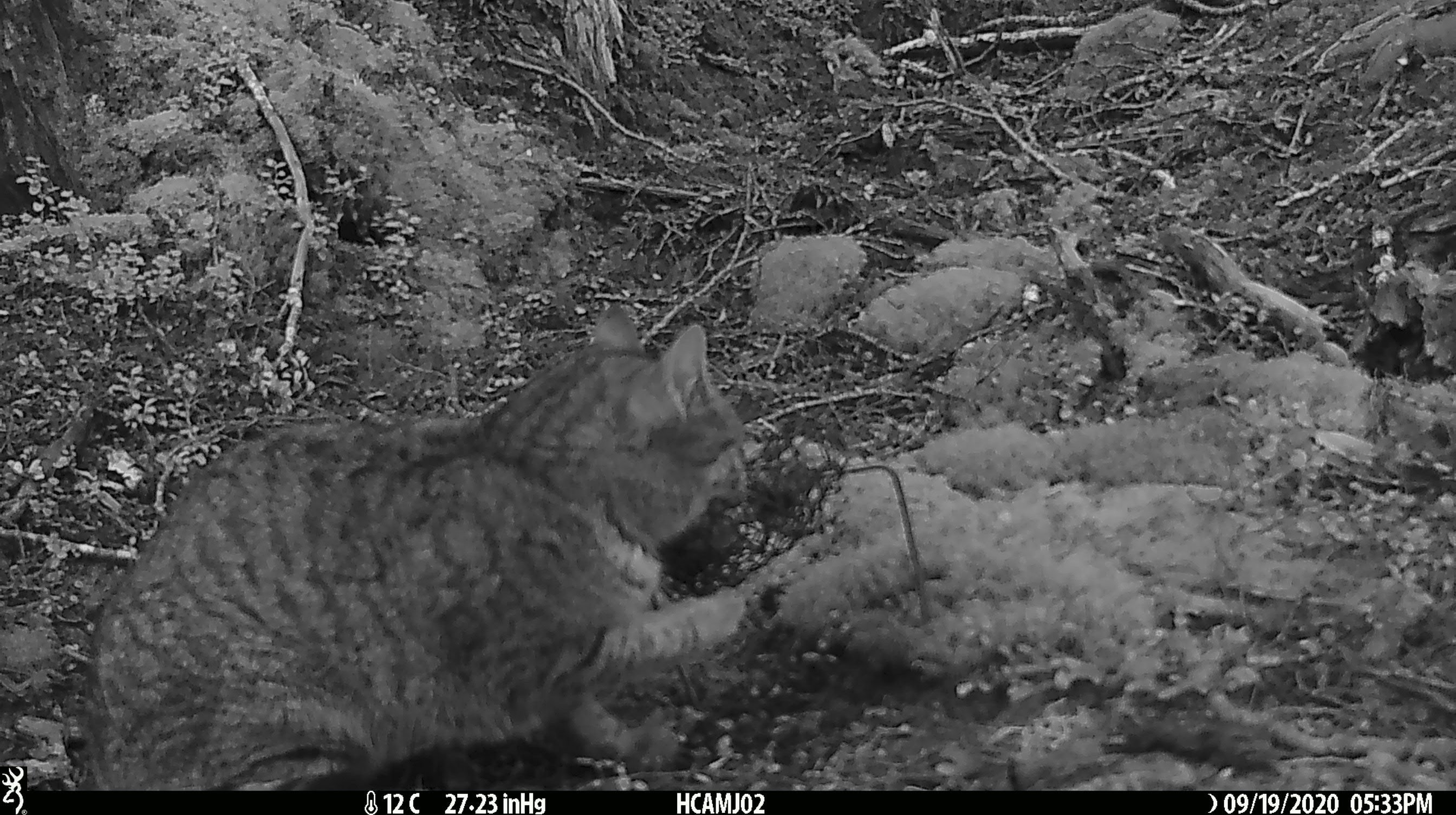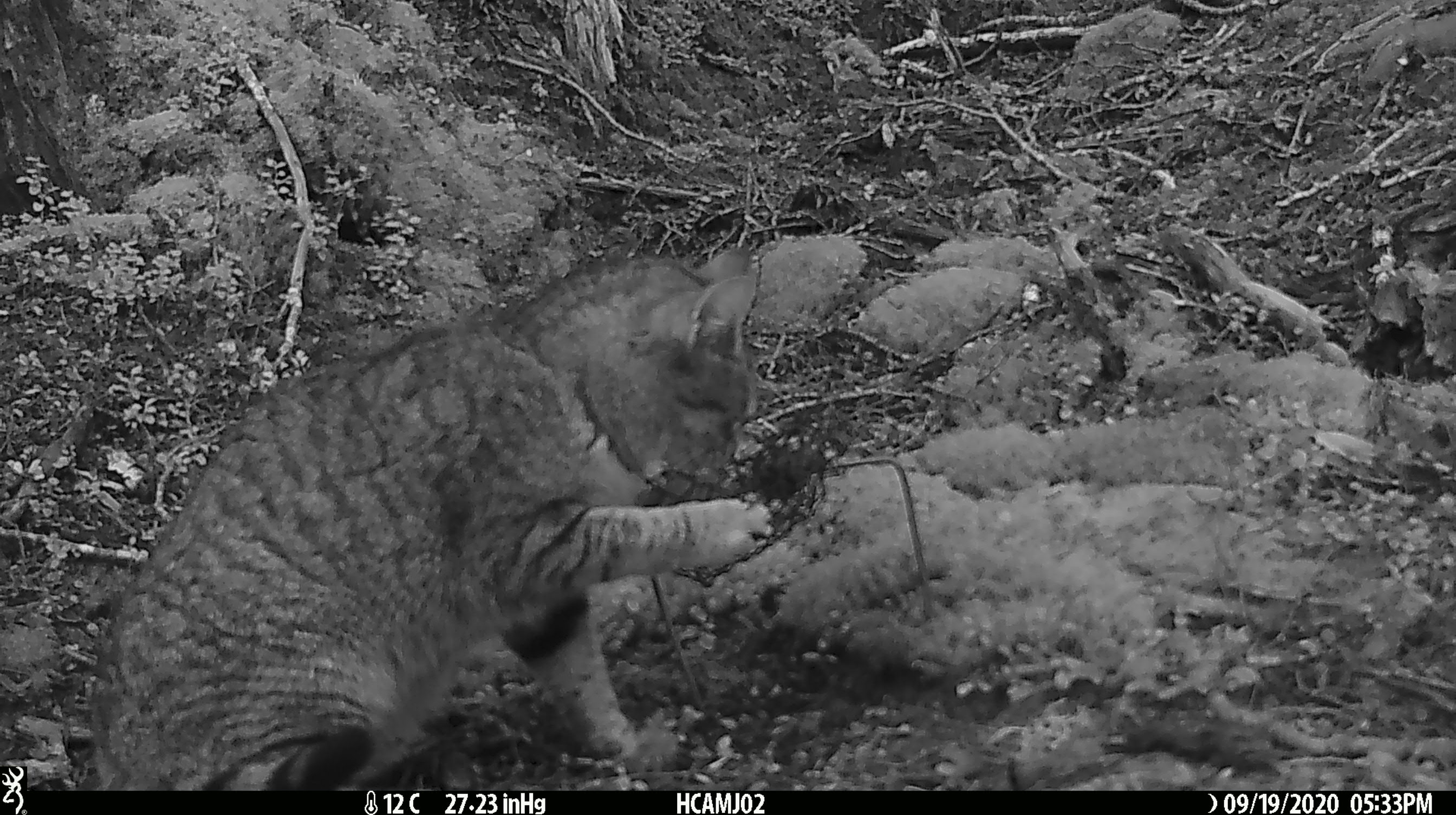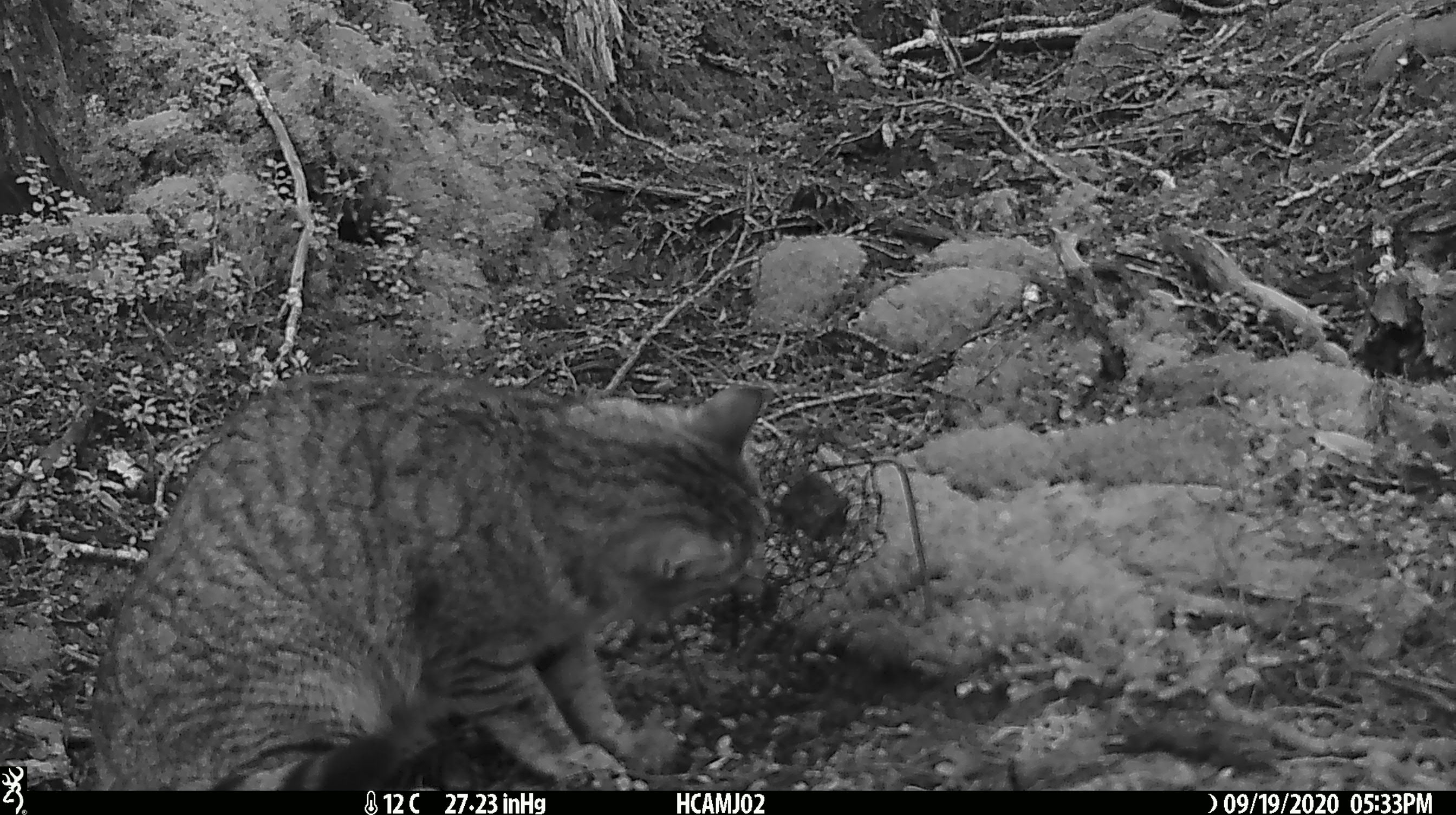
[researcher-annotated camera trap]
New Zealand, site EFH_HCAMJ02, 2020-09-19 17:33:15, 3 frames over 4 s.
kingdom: Animalia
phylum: Chordata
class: Mammalia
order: Carnivora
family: Felidae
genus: Felis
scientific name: Felis catus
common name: domestic cat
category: cat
Cat (domestic cat) (Felis catus).